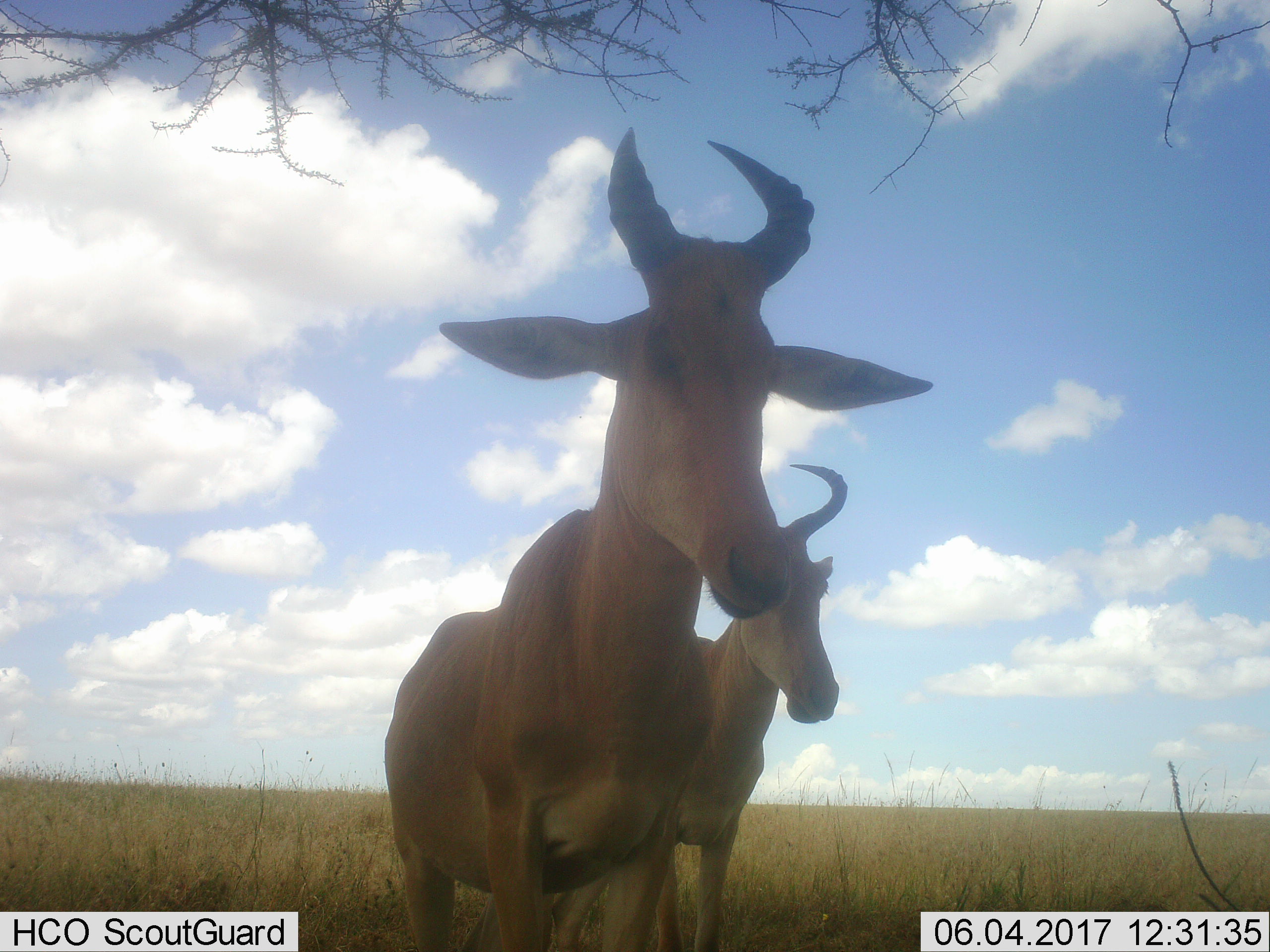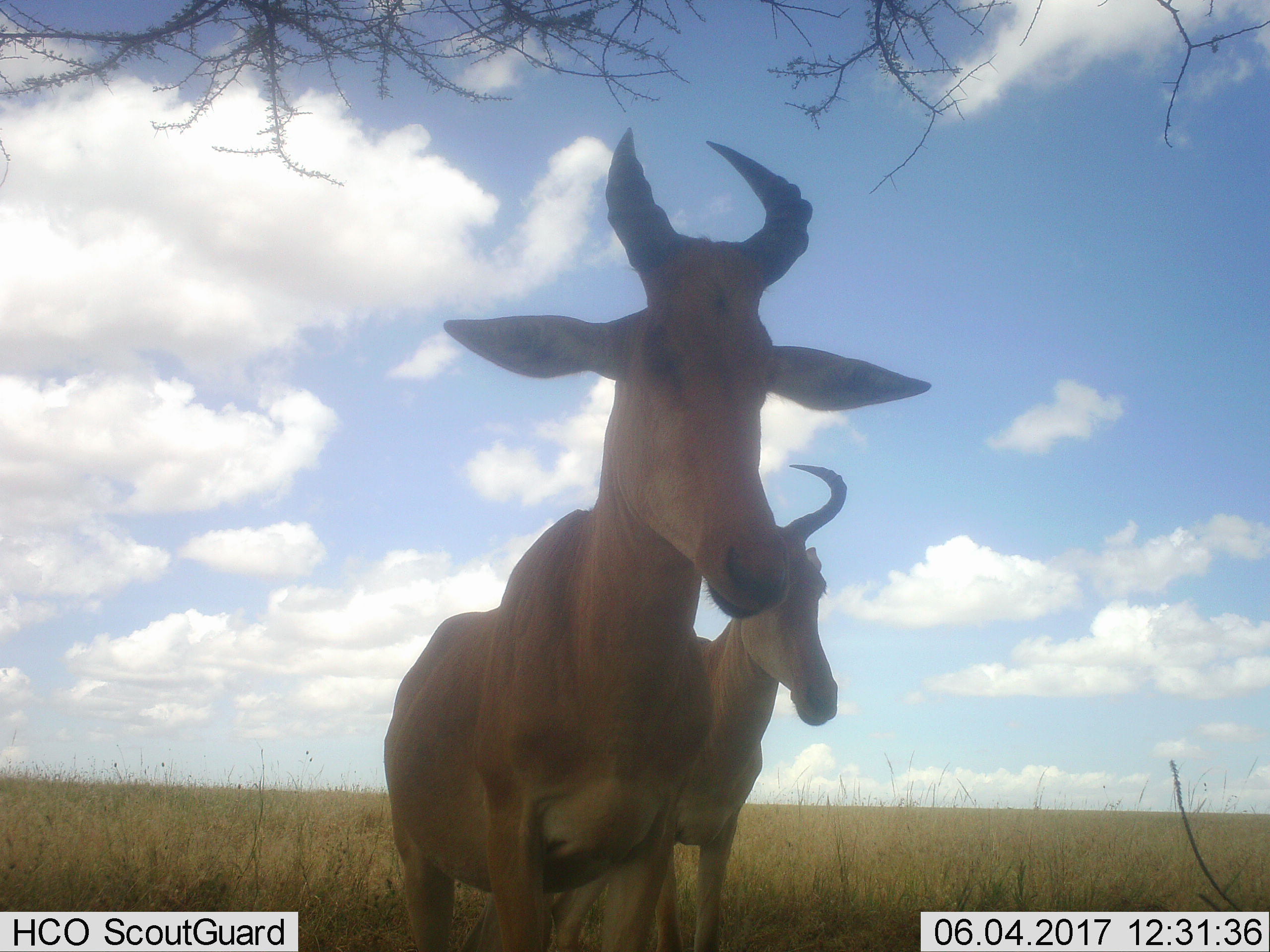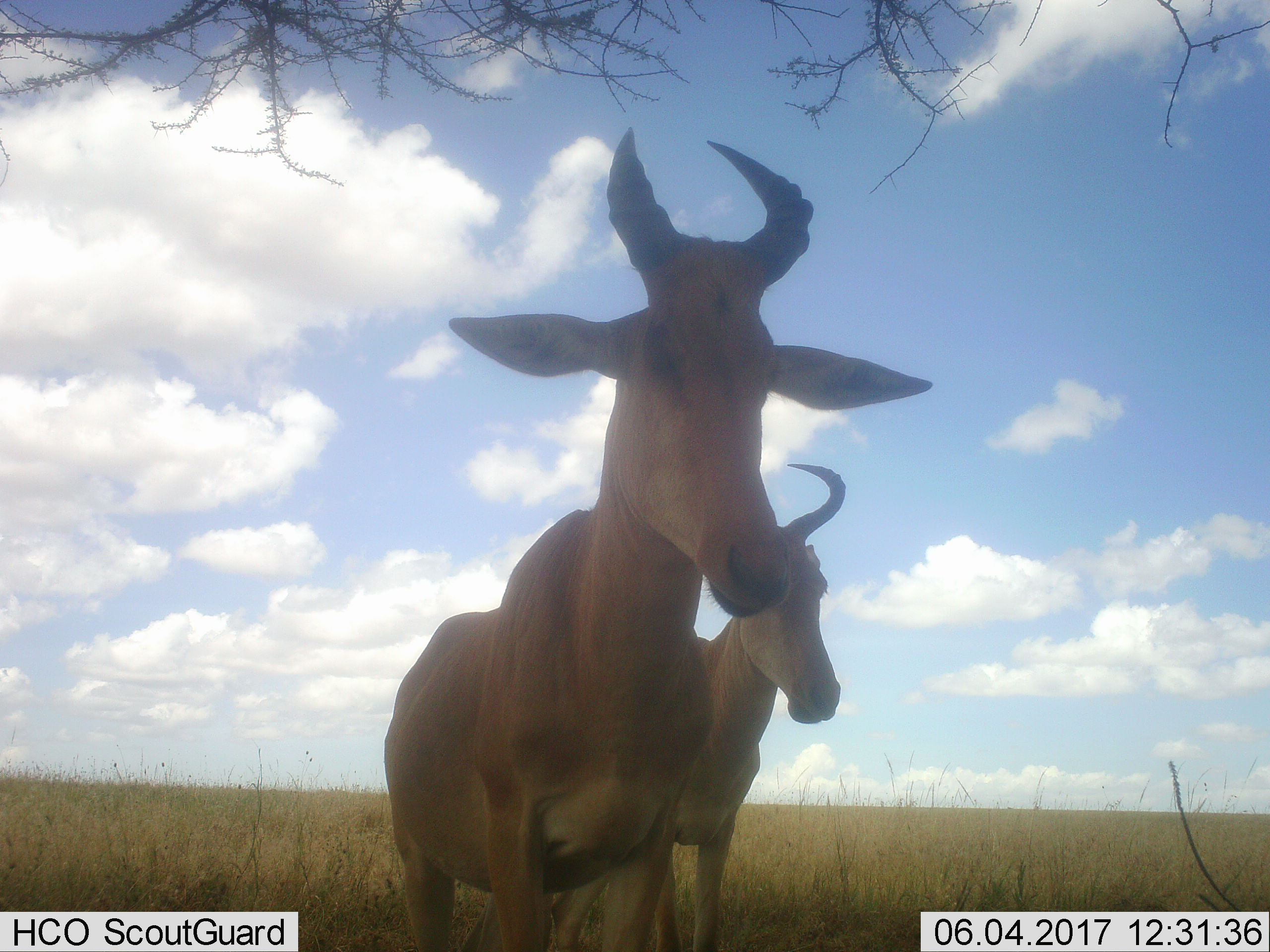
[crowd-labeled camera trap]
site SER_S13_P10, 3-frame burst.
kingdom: Animalia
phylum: Chordata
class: Mammalia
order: Artiodactyla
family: Bovidae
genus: Alcelaphus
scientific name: Alcelaphus buselaphus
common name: hartebeest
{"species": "hartebeest (Alcelaphus buselaphus)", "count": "2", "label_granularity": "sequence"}